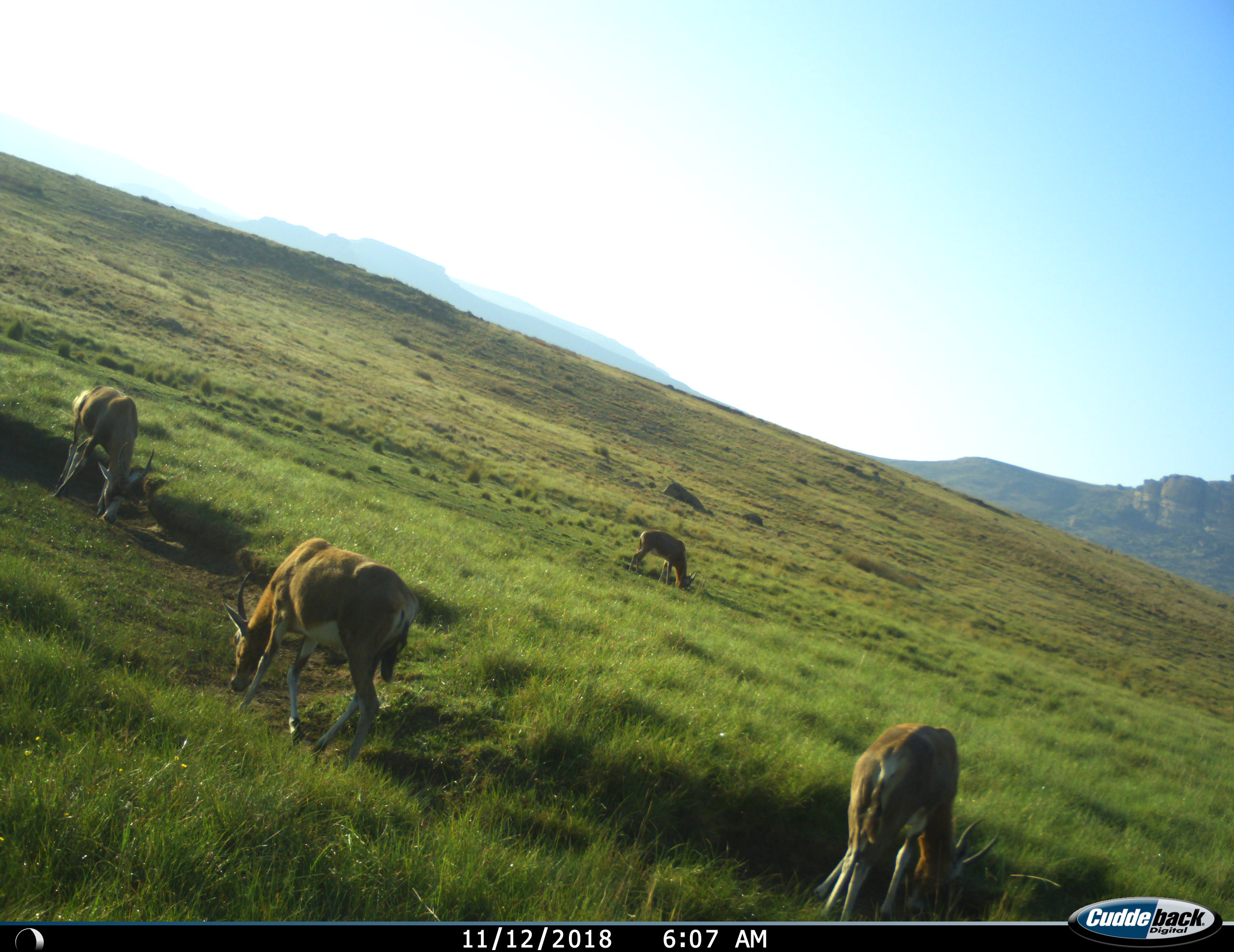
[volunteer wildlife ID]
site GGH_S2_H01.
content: unidentified animal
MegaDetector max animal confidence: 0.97